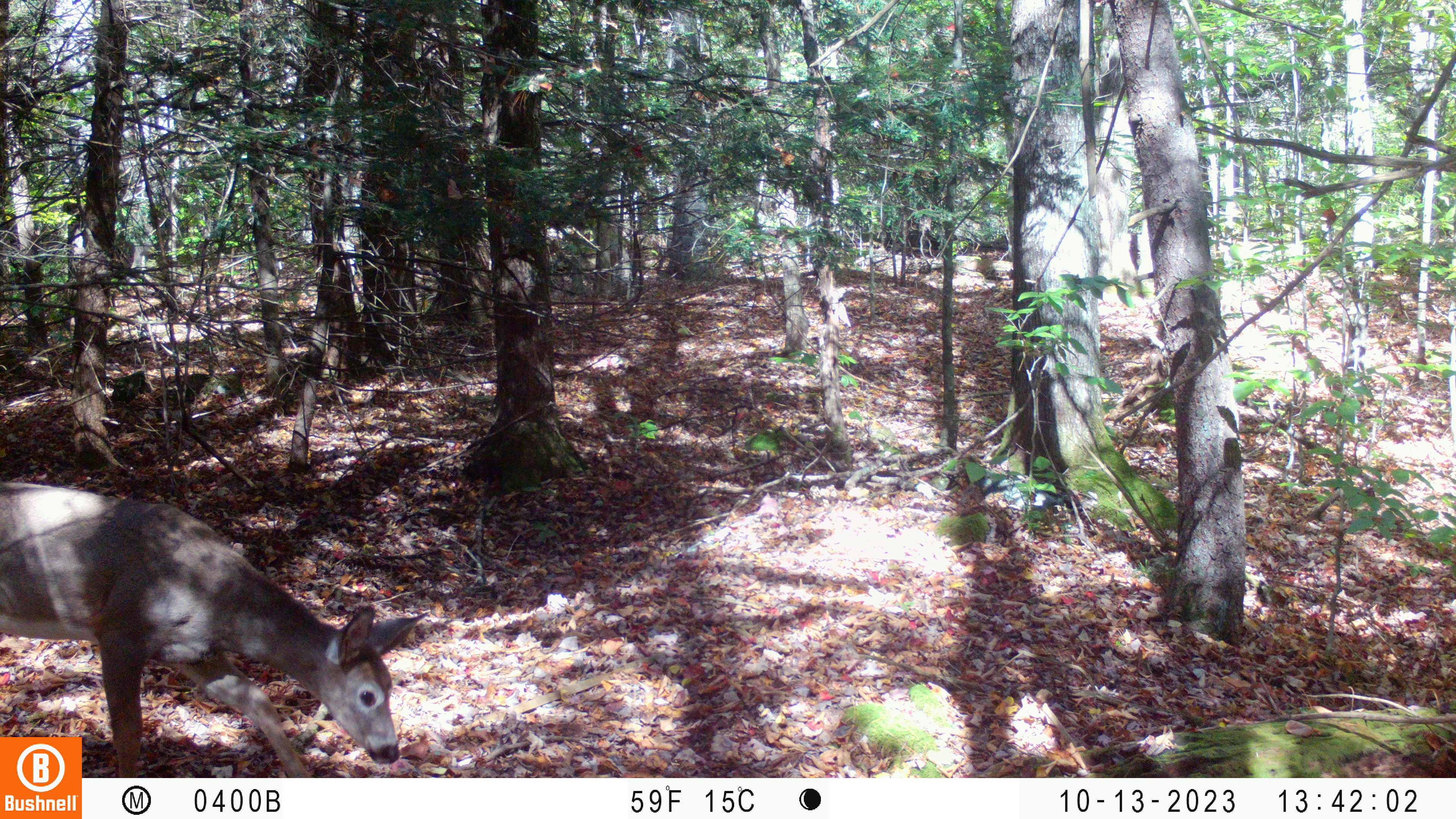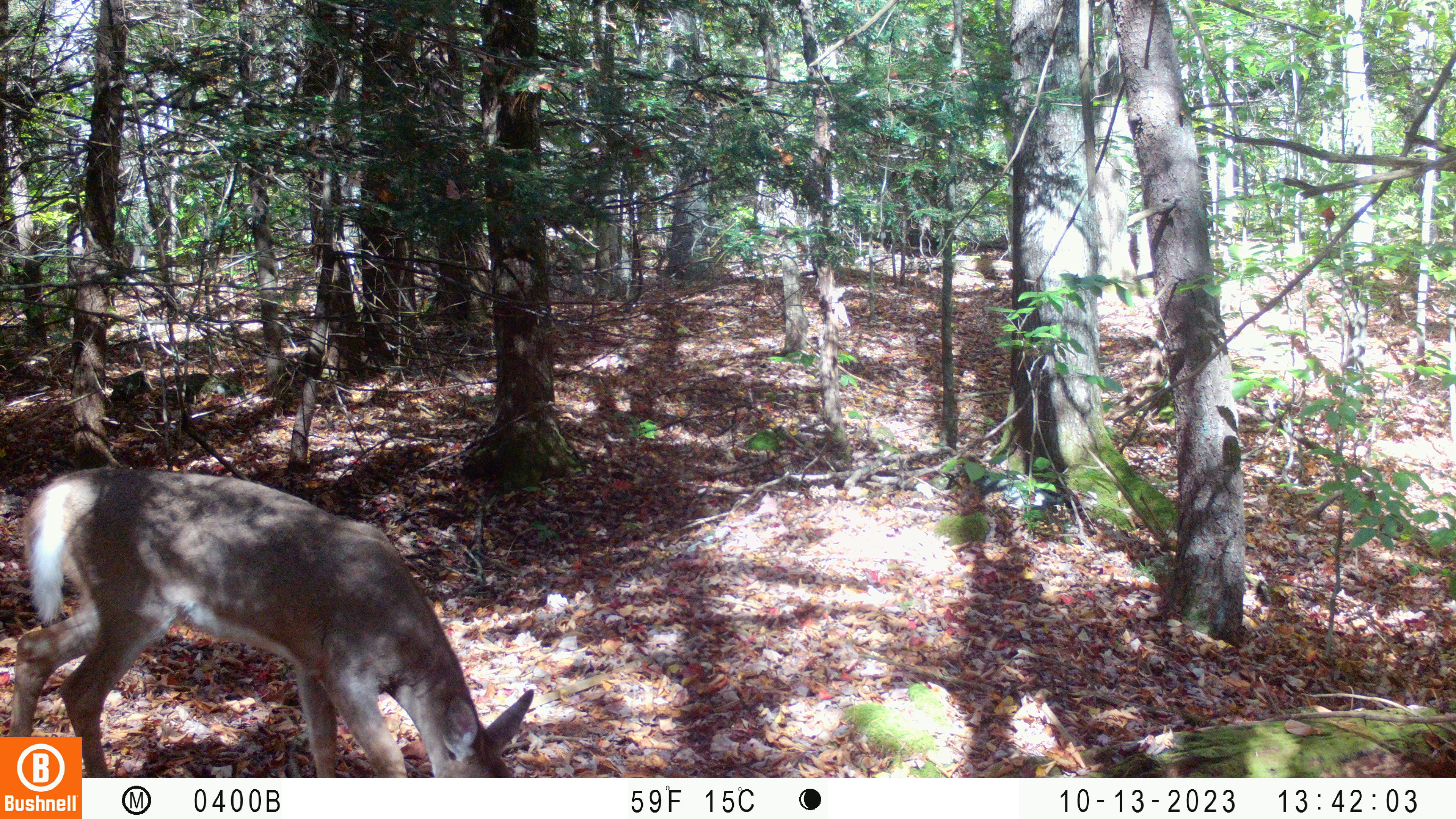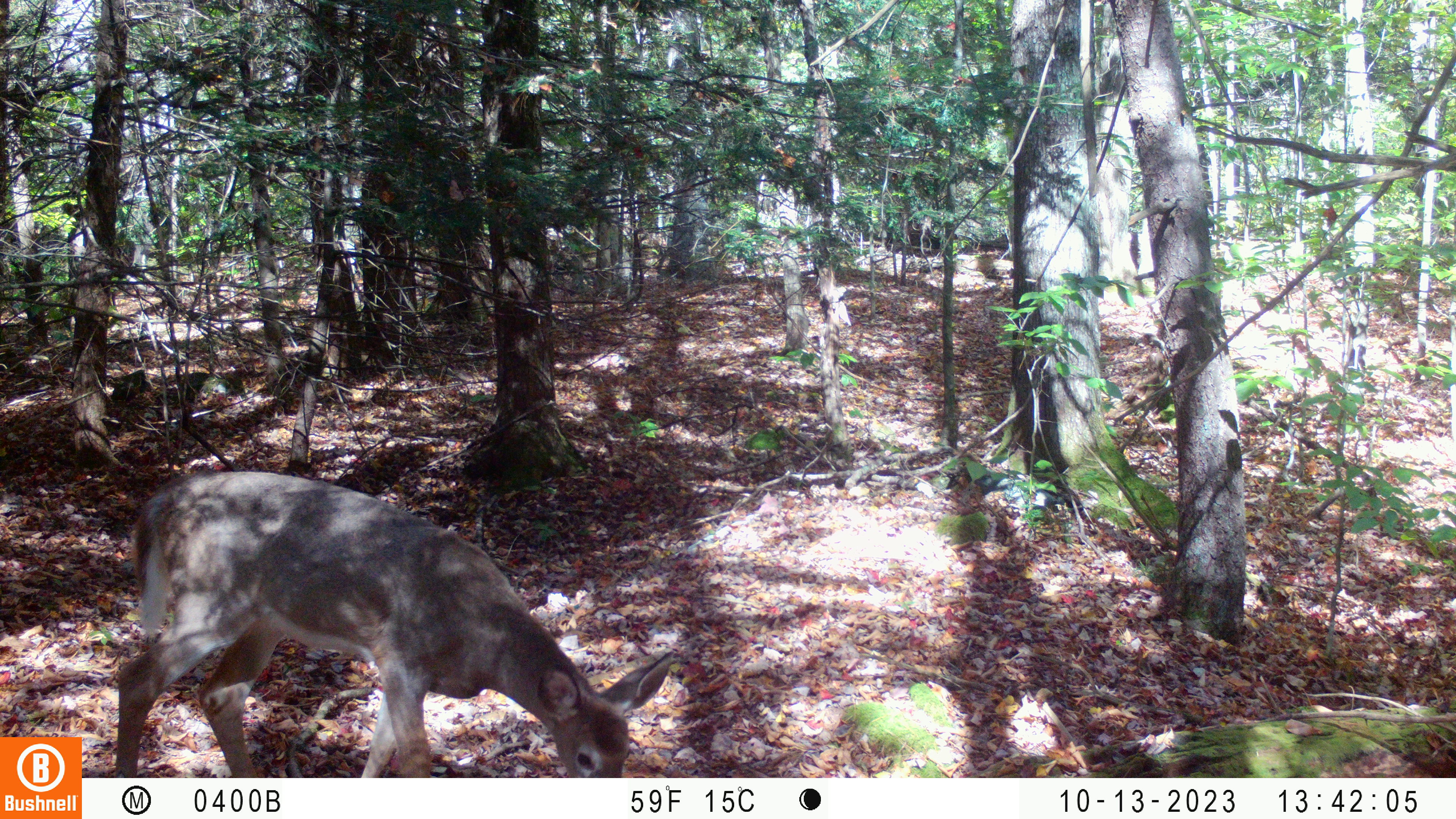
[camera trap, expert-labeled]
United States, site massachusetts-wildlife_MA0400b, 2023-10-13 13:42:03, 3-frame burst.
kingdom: Animalia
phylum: Chordata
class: Mammalia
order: Artiodactyla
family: Cervidae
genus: Odocoileus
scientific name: Odocoileus virginianus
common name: white-tailed deer